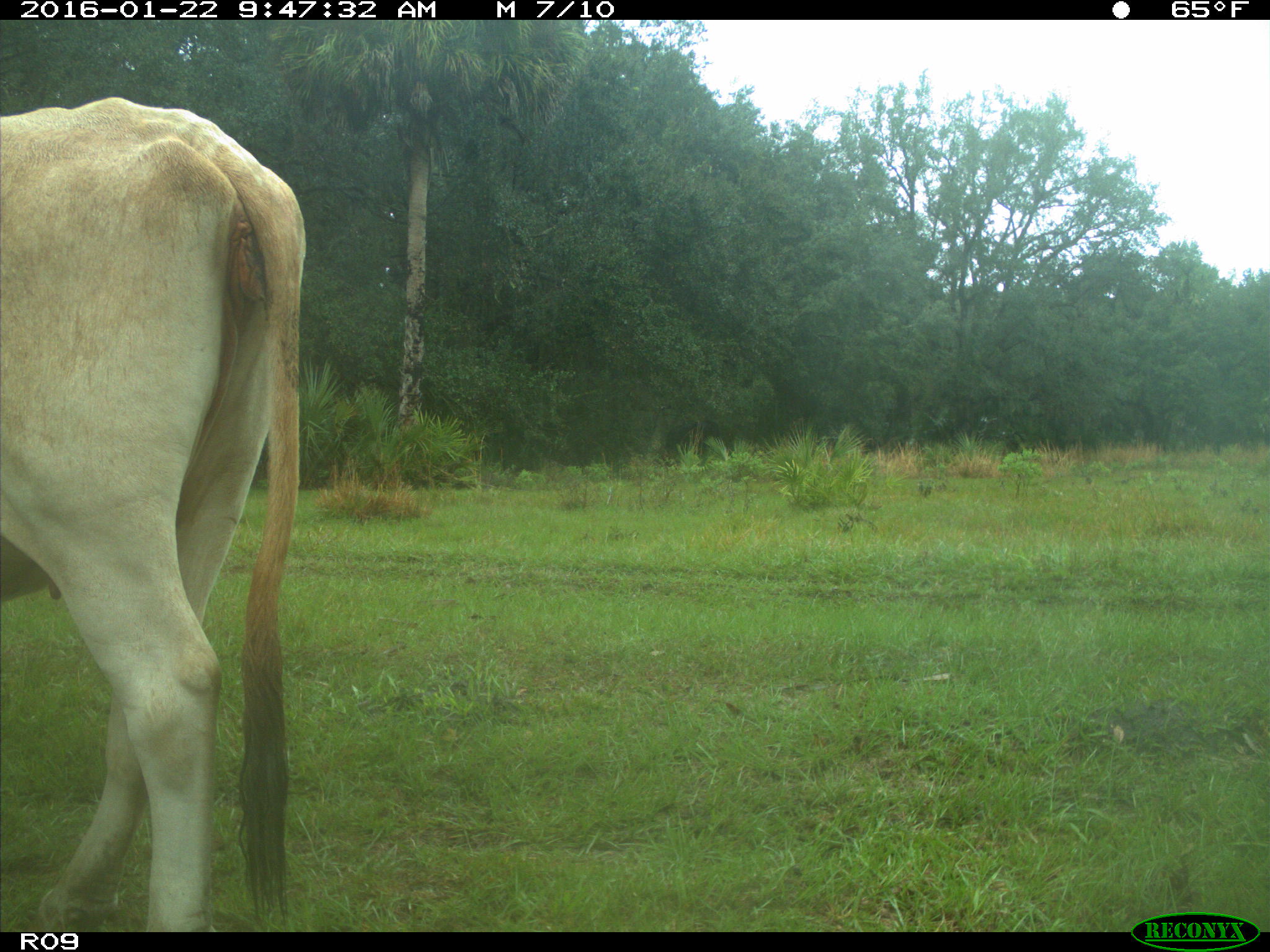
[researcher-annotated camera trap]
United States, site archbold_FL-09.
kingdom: Animalia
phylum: Chordata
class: Mammalia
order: Artiodactyla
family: Bovidae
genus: Bos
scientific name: Bos taurus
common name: domestic cow